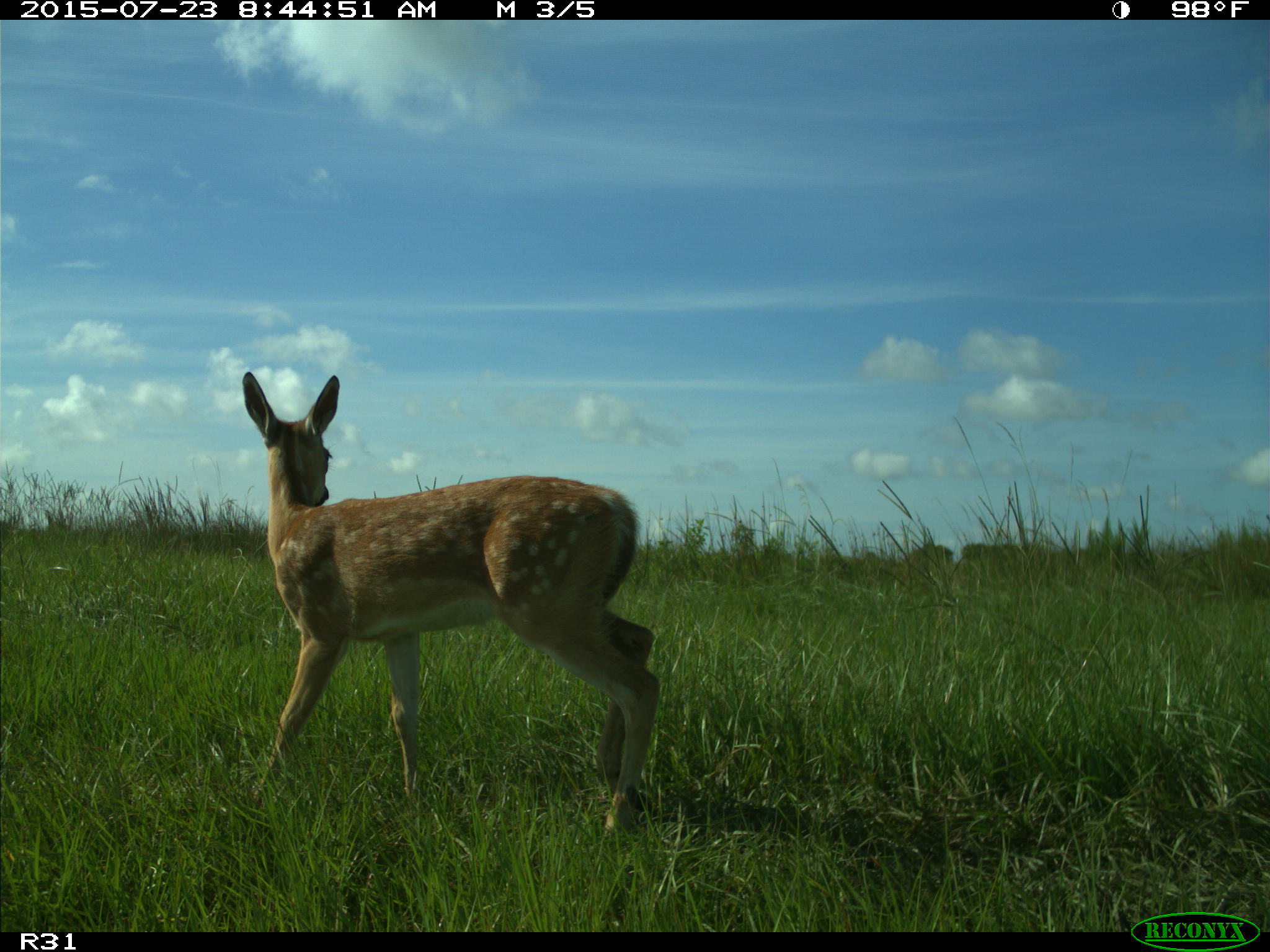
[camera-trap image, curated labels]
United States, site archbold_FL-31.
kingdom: Animalia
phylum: Chordata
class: Mammalia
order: Artiodactyla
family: Cervidae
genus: Odocoileus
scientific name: Odocoileus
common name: deer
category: unidentified deer